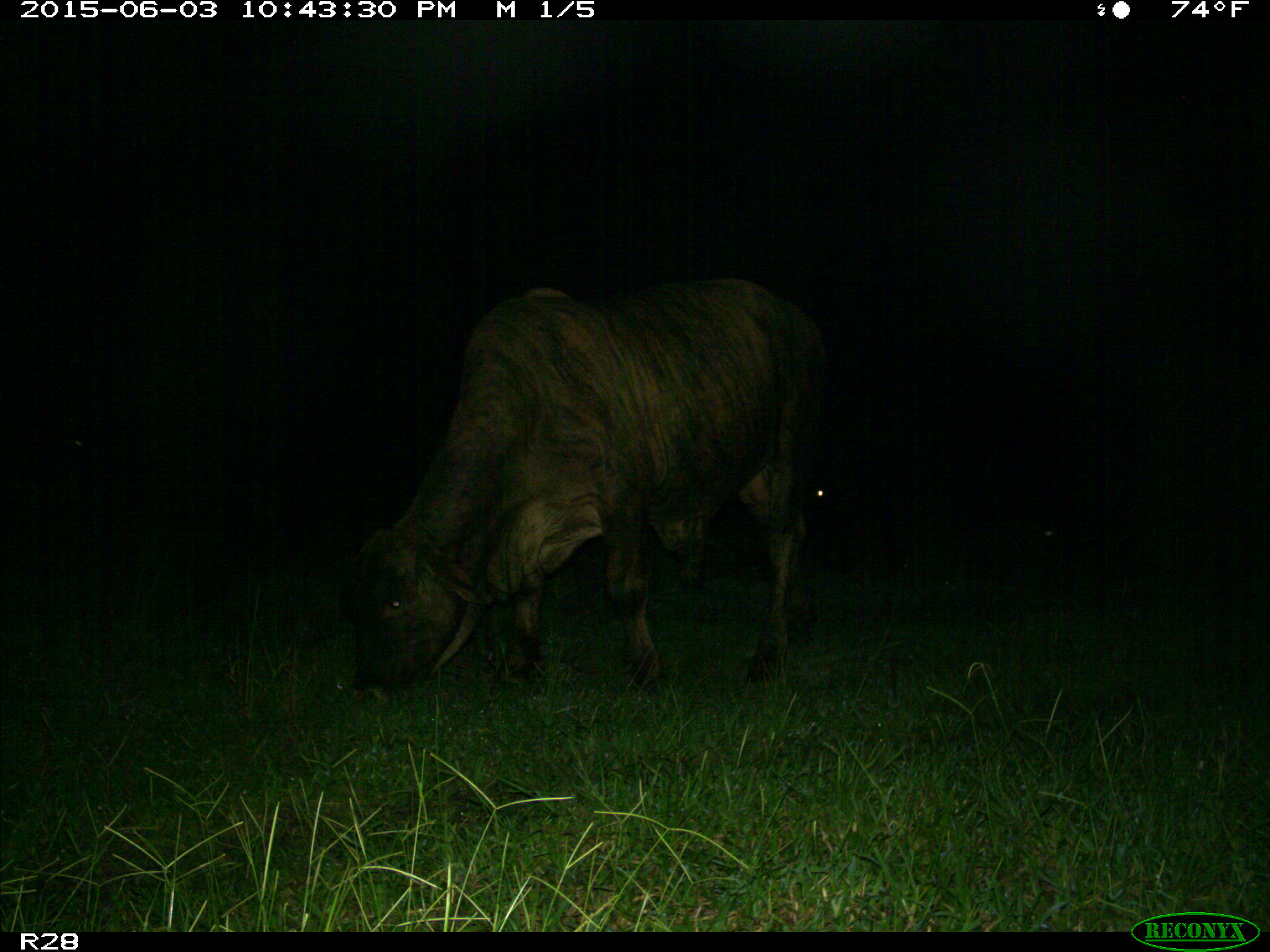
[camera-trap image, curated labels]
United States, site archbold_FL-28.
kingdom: Animalia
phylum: Chordata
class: Mammalia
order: Artiodactyla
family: Bovidae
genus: Bos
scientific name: Bos taurus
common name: domestic cow